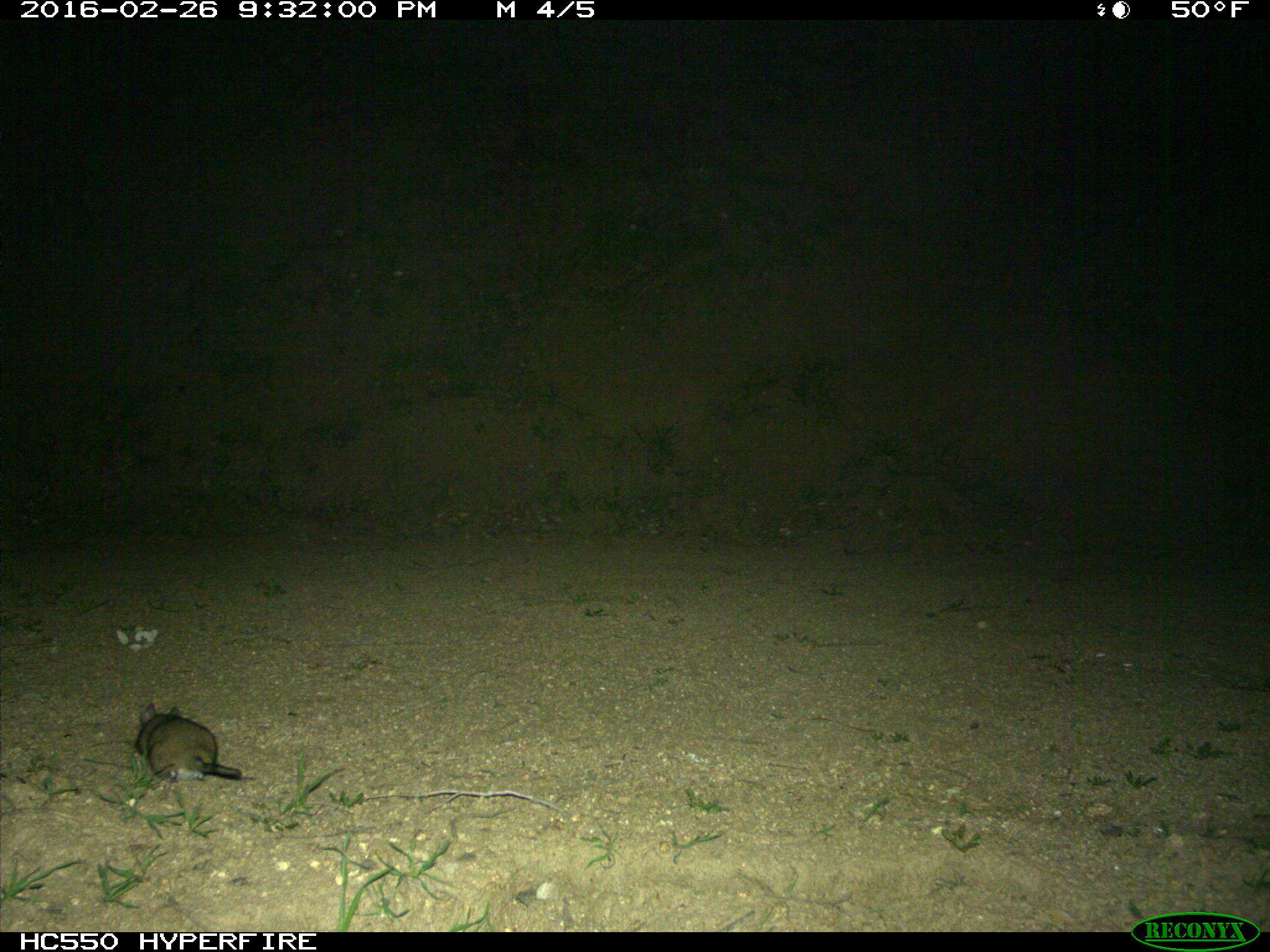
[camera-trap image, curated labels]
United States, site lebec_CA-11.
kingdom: Animalia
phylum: Chordata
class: Mammalia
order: Rodentia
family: Cricetidae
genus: Neotoma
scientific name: Neotoma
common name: pack rat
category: unidentified pack rat